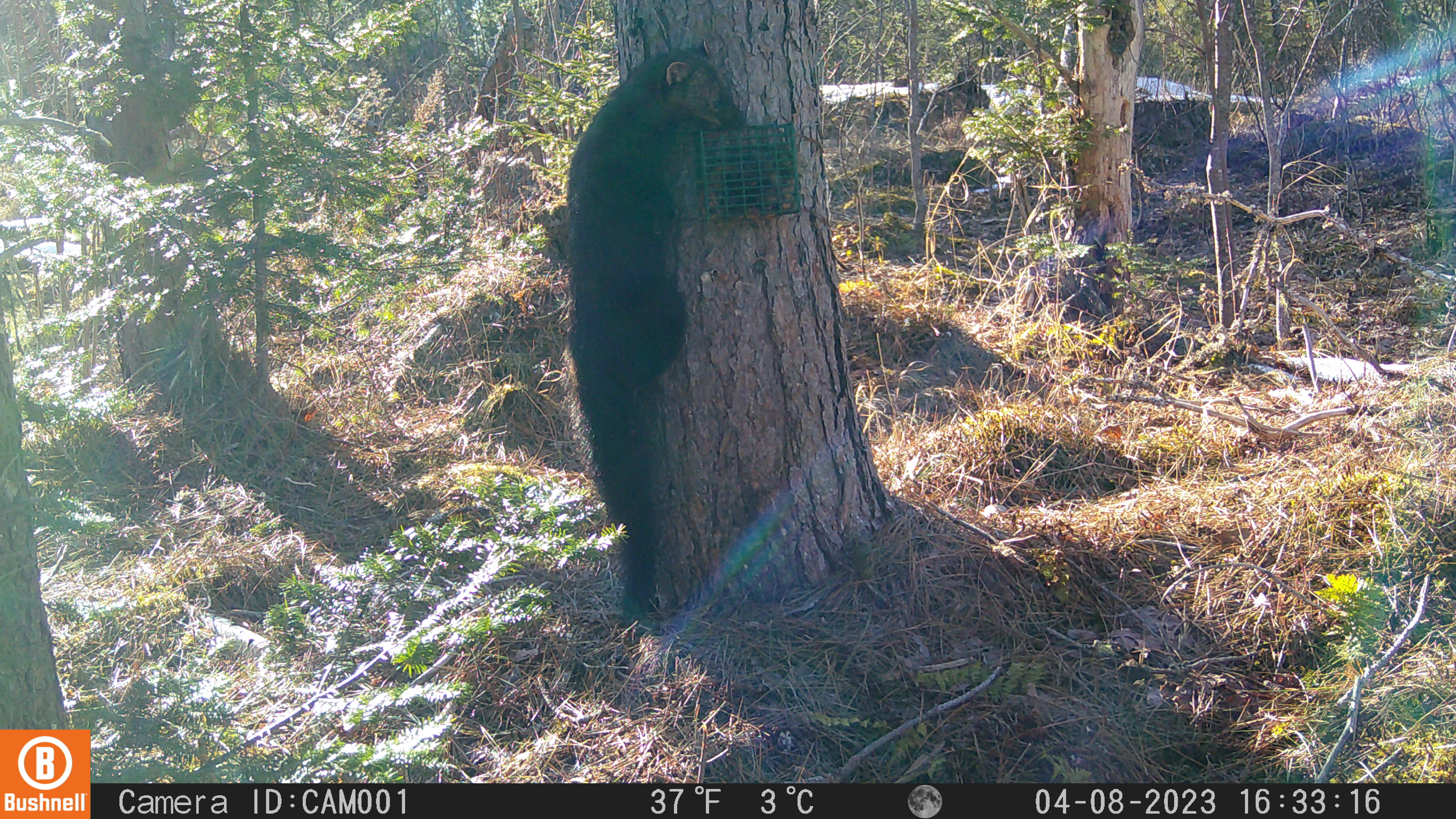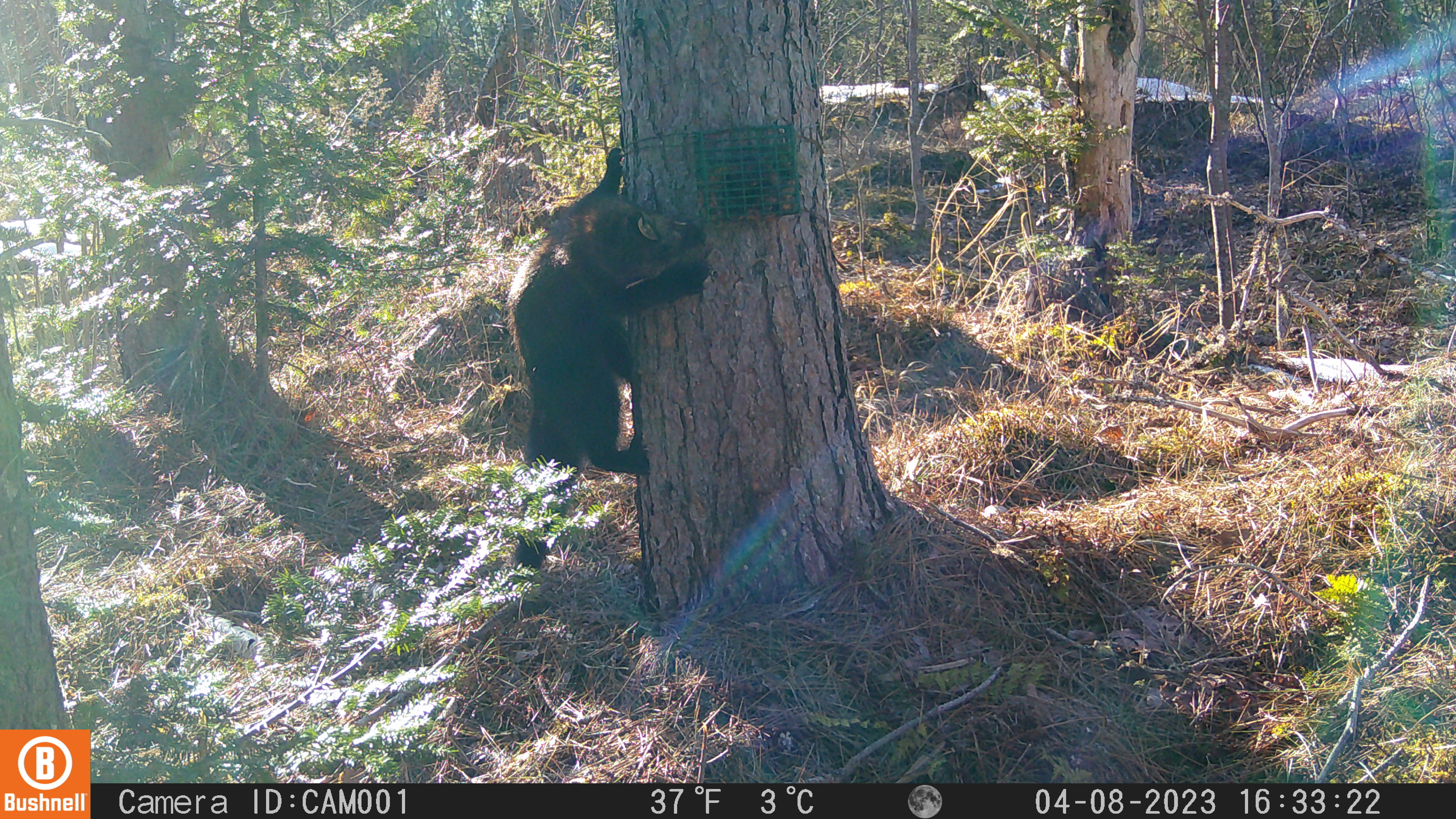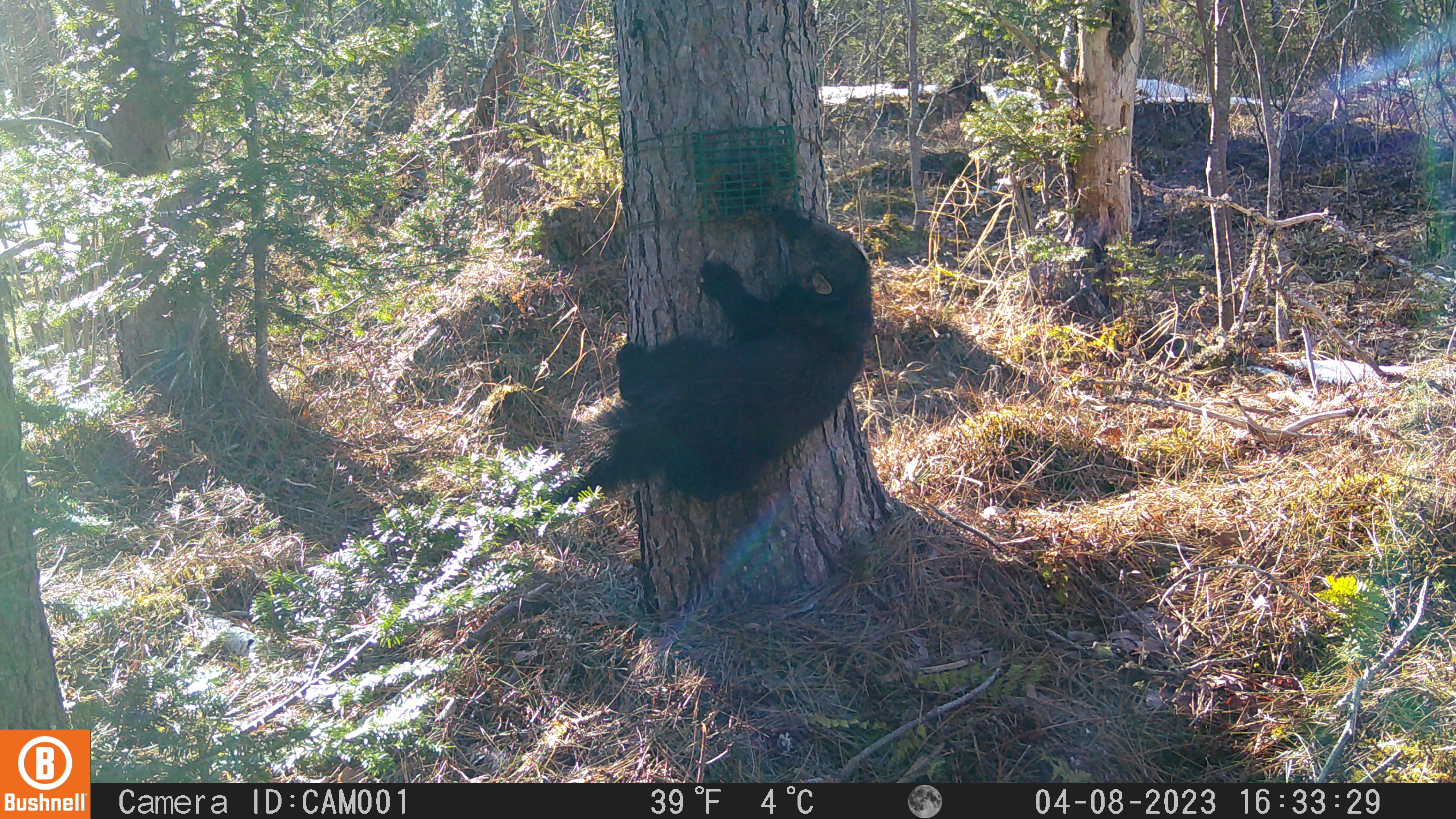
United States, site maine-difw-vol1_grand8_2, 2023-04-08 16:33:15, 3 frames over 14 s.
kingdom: Animalia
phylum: Chordata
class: Mammalia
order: Carnivora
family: Mustelidae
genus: Pekania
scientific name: Pekania pennanti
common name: fisher